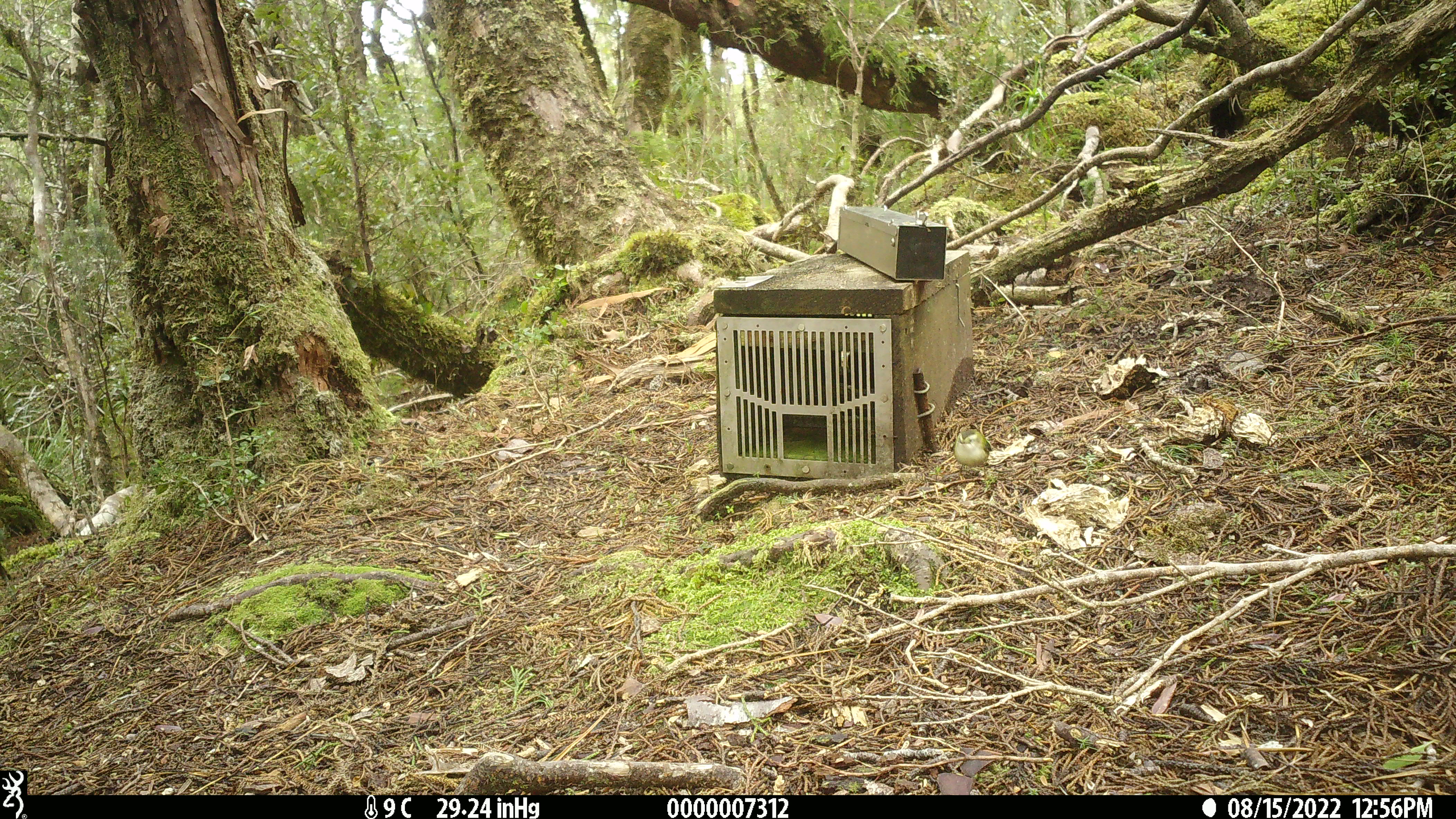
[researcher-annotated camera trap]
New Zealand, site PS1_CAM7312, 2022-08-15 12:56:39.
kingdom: Animalia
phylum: Chordata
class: Aves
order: Passeriformes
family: Acanthisittidae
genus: Acanthisitta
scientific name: Acanthisitta chloris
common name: rifleman